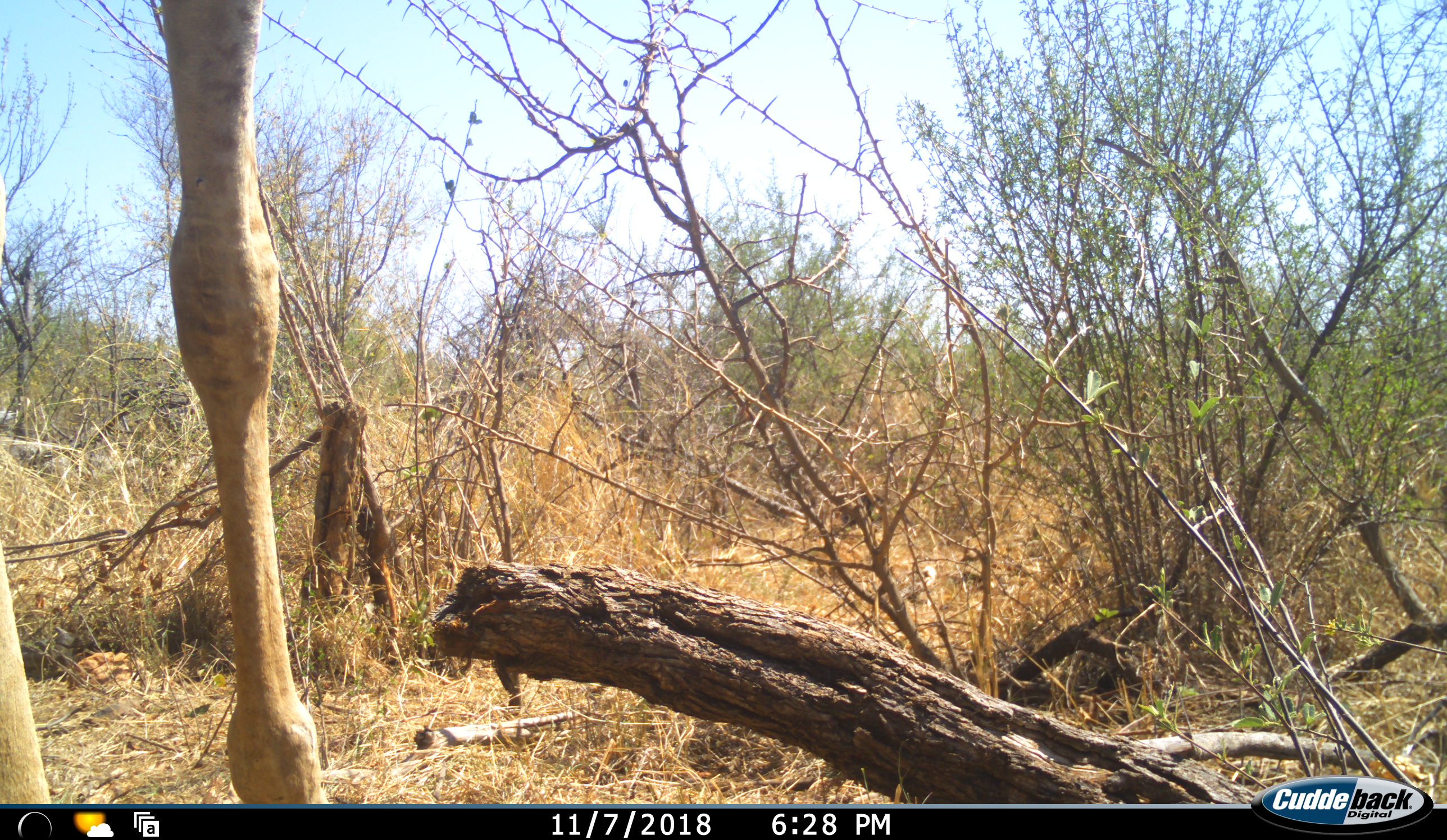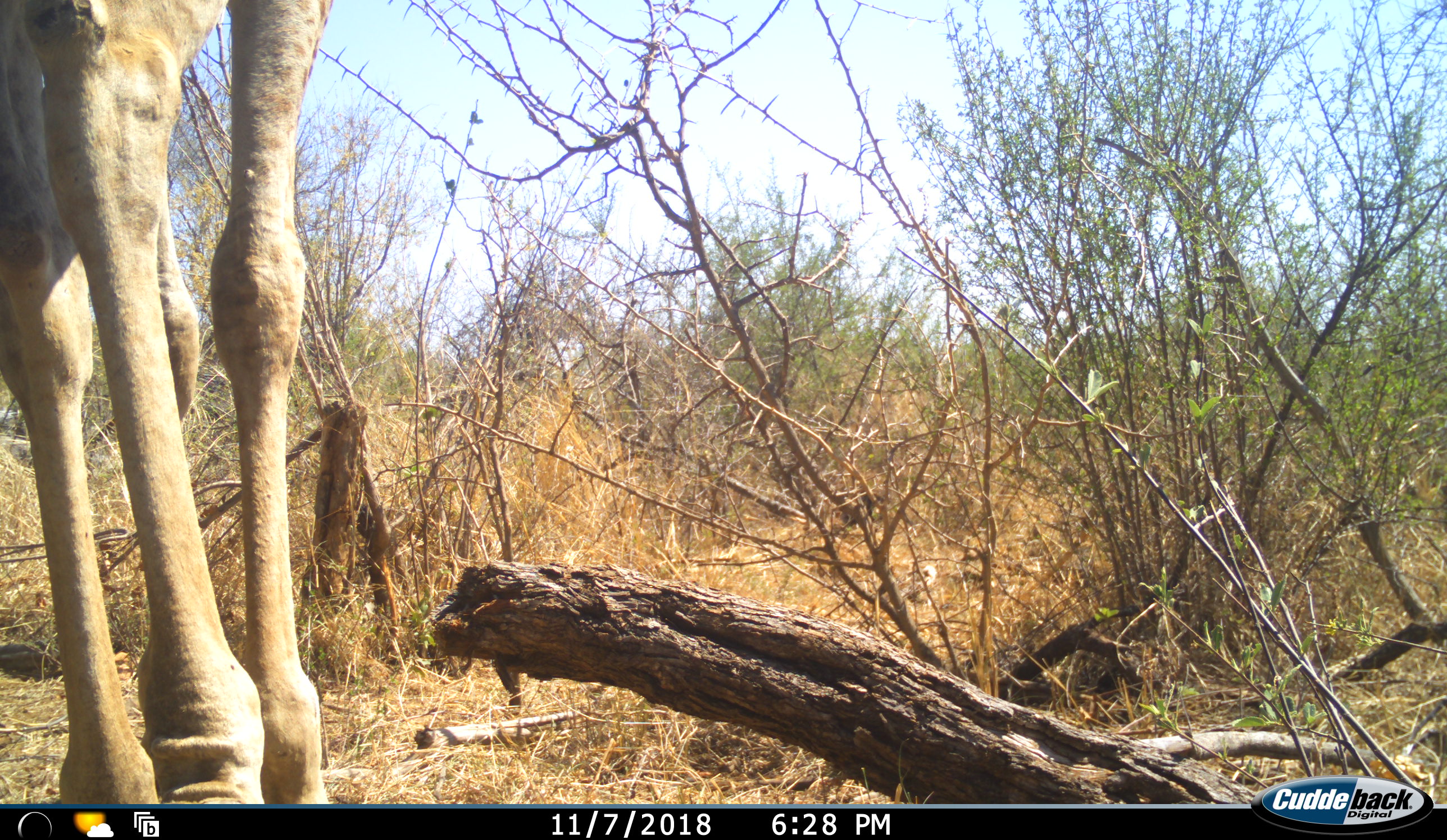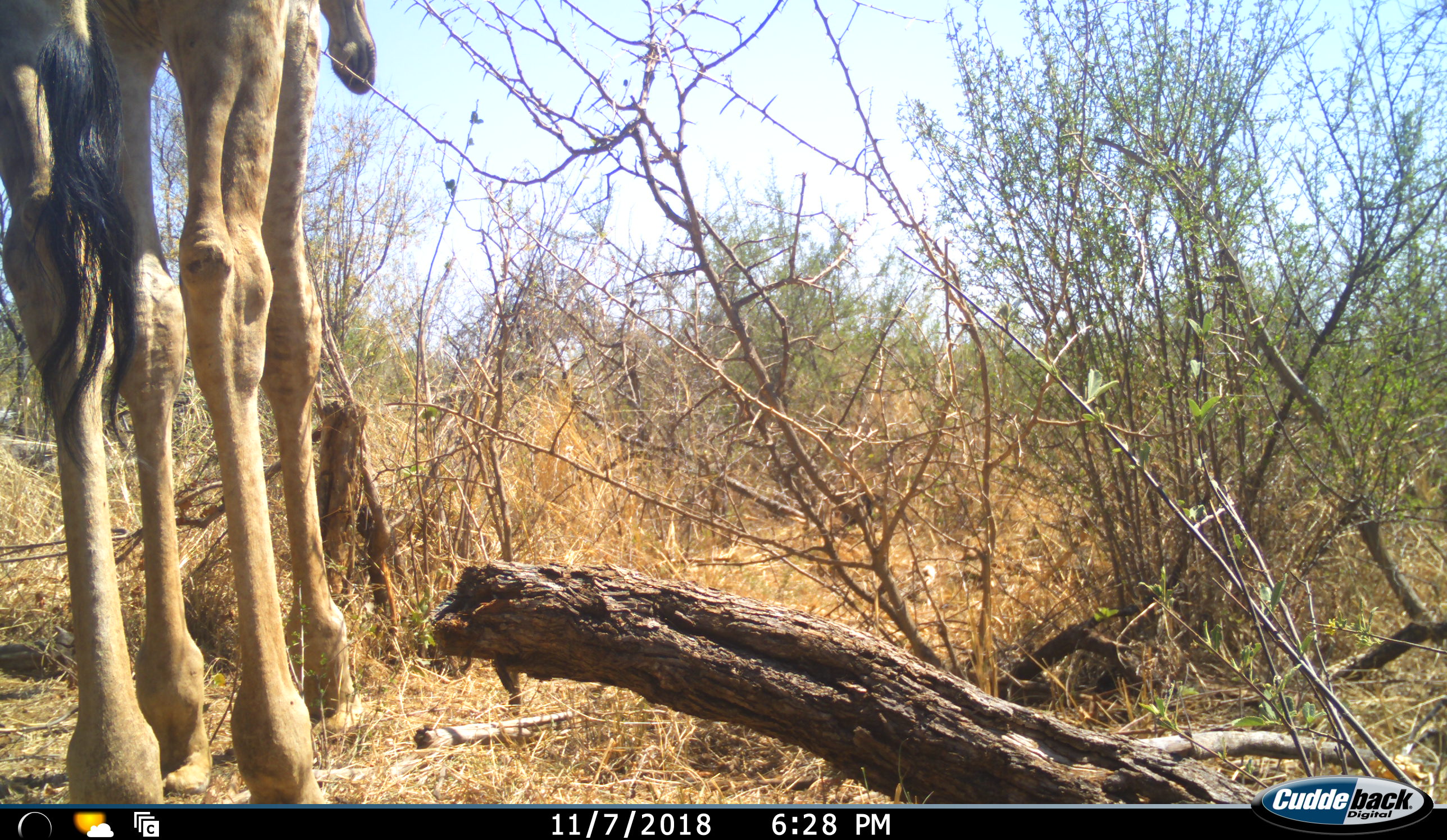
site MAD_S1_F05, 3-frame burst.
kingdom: Animalia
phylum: Chordata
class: Mammalia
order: Artiodactyla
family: Giraffidae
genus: Giraffa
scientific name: Giraffa camelopardalis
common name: giraffe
Giraffe (Giraffa camelopardalis), count 1. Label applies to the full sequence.